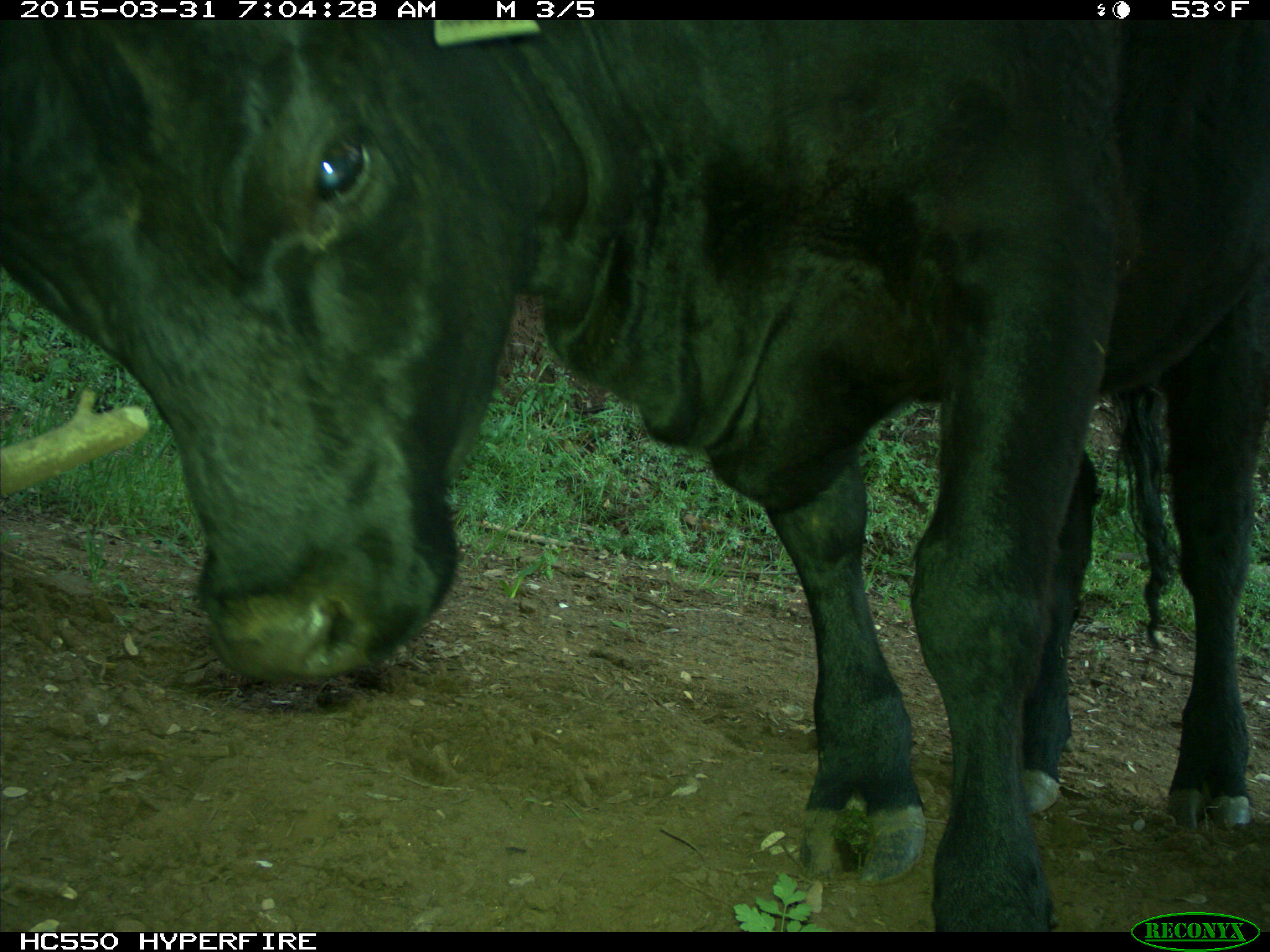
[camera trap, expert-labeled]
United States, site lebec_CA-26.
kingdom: Animalia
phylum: Chordata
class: Mammalia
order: Artiodactyla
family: Bovidae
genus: Bos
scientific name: Bos taurus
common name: domestic cow